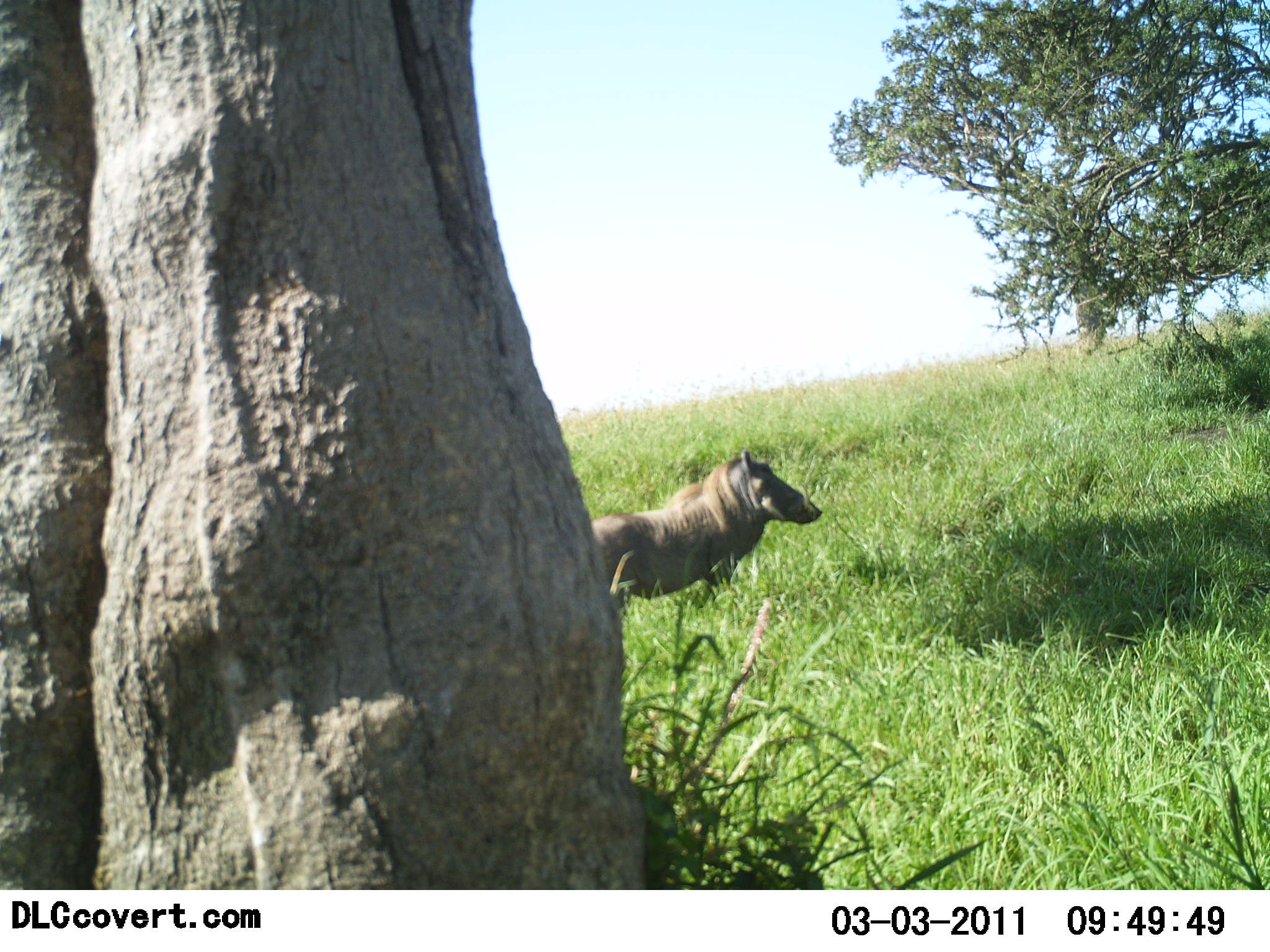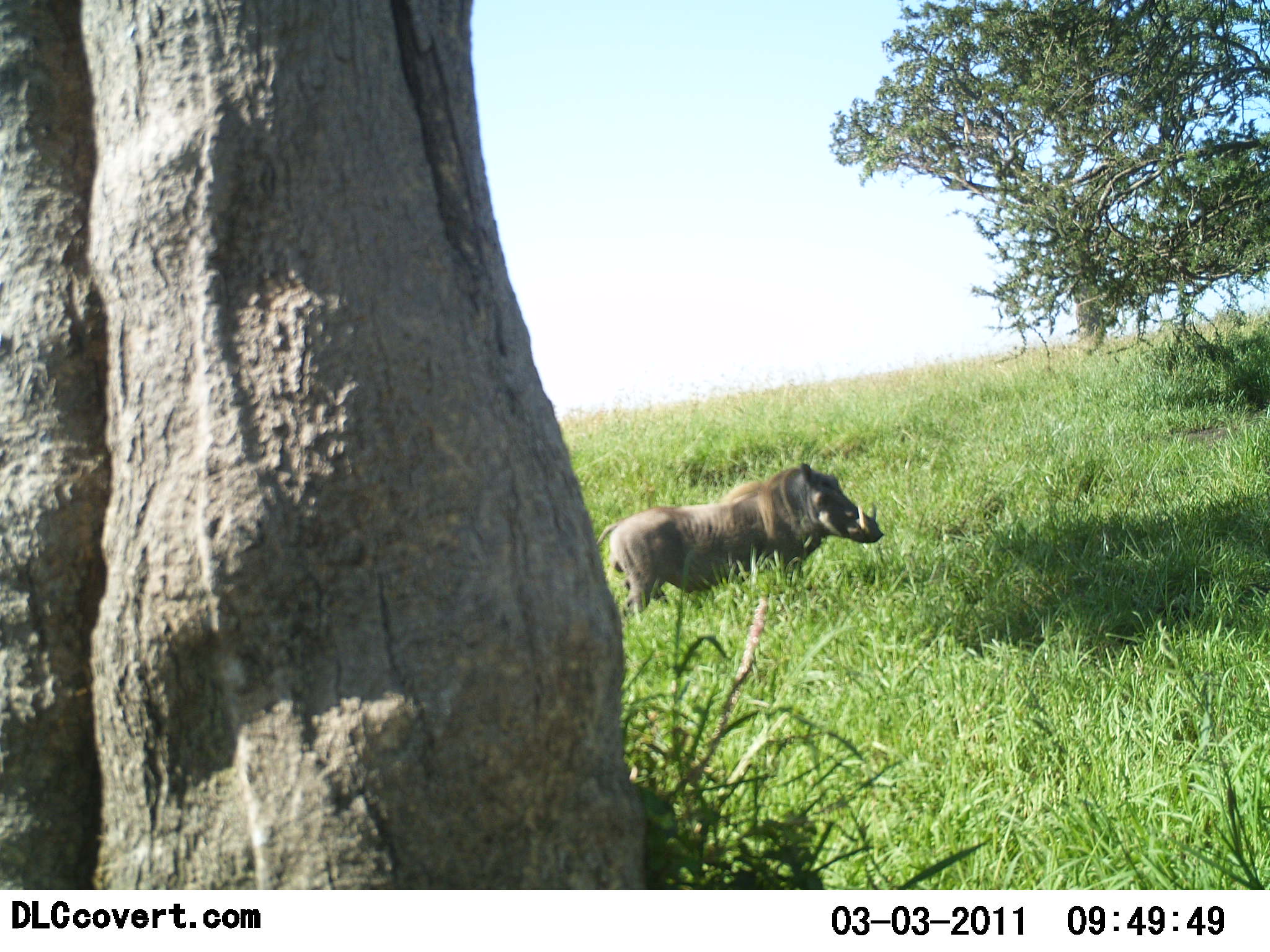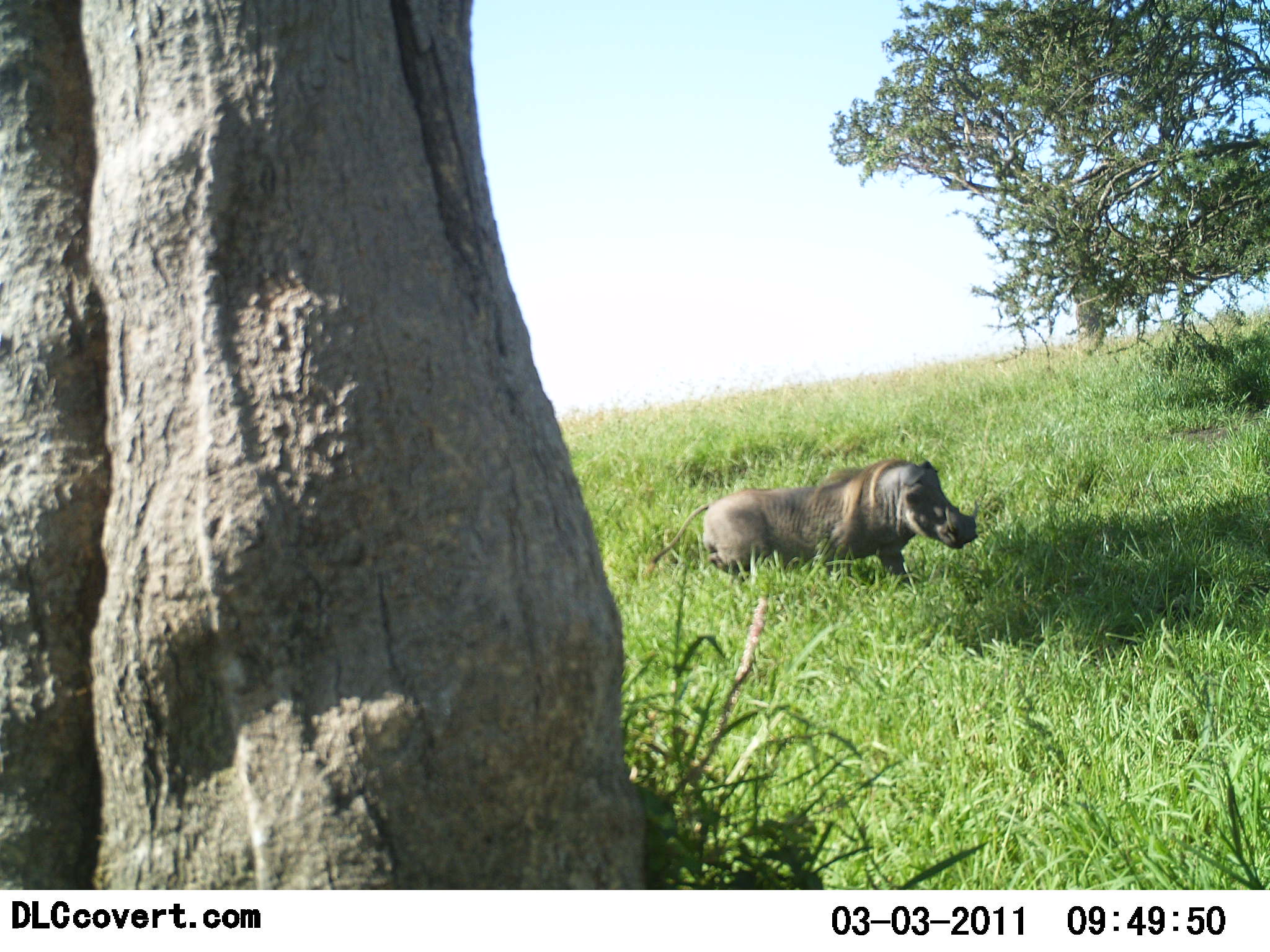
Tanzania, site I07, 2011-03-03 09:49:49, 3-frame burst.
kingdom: Animalia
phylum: Chordata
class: Mammalia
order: Artiodactyla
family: Suidae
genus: Phacochoerus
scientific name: Phacochoerus africanus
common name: warthog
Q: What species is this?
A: Warthog (Phacochoerus africanus).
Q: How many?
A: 1.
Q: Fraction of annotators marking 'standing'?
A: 17%.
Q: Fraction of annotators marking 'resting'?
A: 0%.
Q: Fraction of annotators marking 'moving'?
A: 83%.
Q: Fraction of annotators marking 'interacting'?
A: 0%.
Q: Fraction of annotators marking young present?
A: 0%.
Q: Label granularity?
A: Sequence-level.